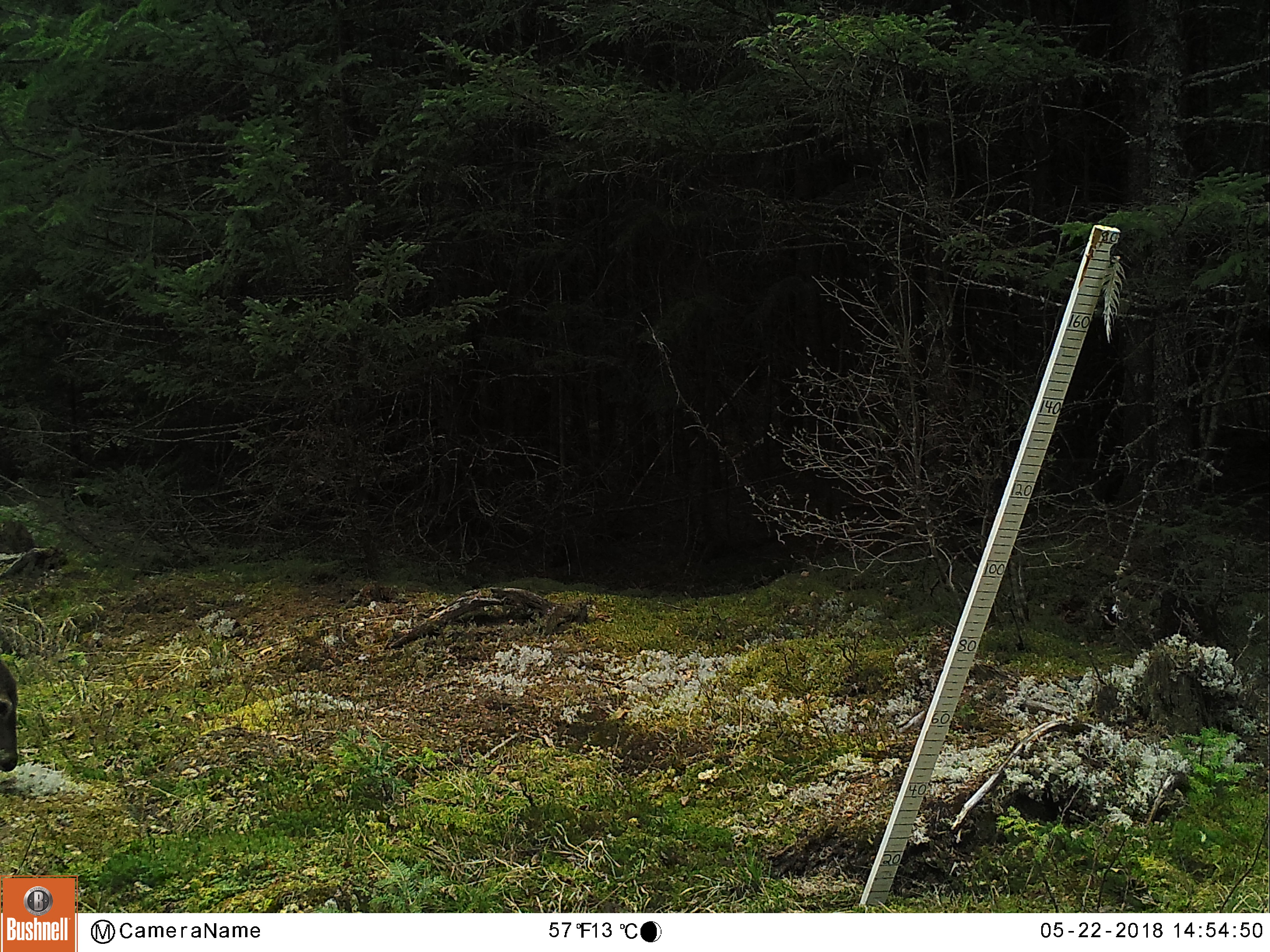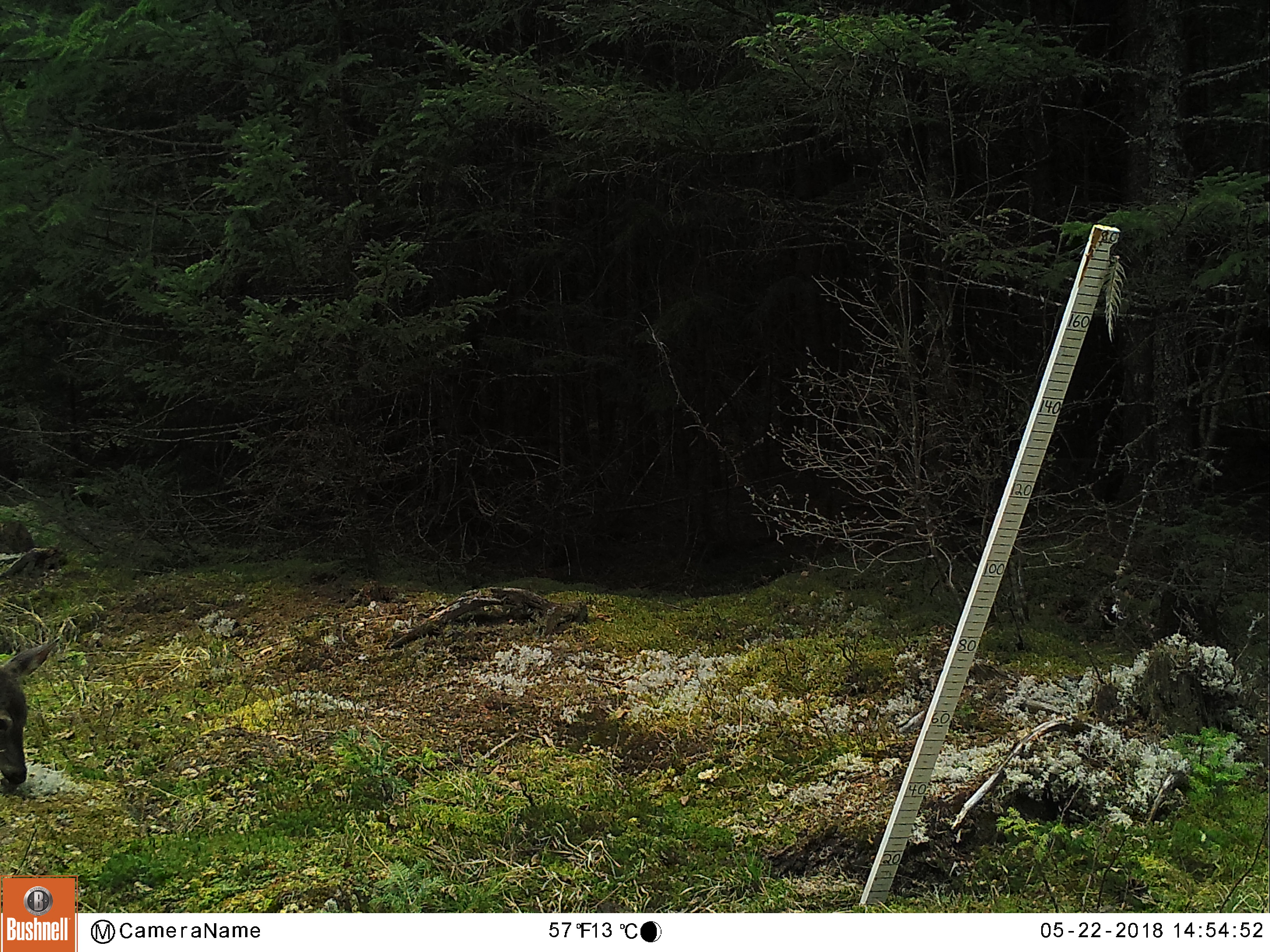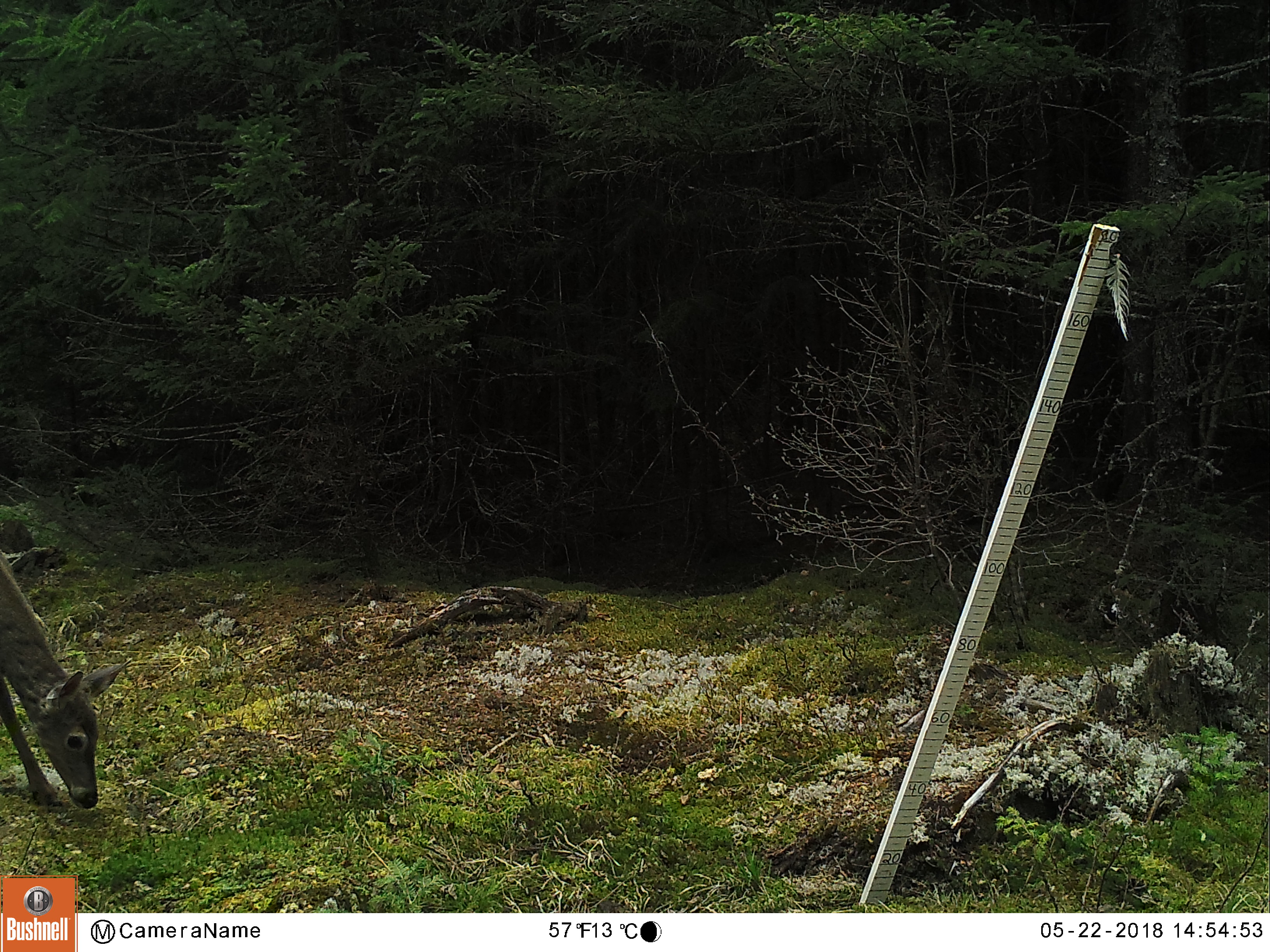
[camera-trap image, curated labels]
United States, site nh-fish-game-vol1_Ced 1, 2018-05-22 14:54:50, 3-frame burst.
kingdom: Animalia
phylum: Chordata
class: Mammalia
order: Artiodactyla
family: Cervidae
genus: Odocoileus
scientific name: Odocoileus virginianus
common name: white-tailed deer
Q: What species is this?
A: White-tailed deer (Odocoileus virginianus).